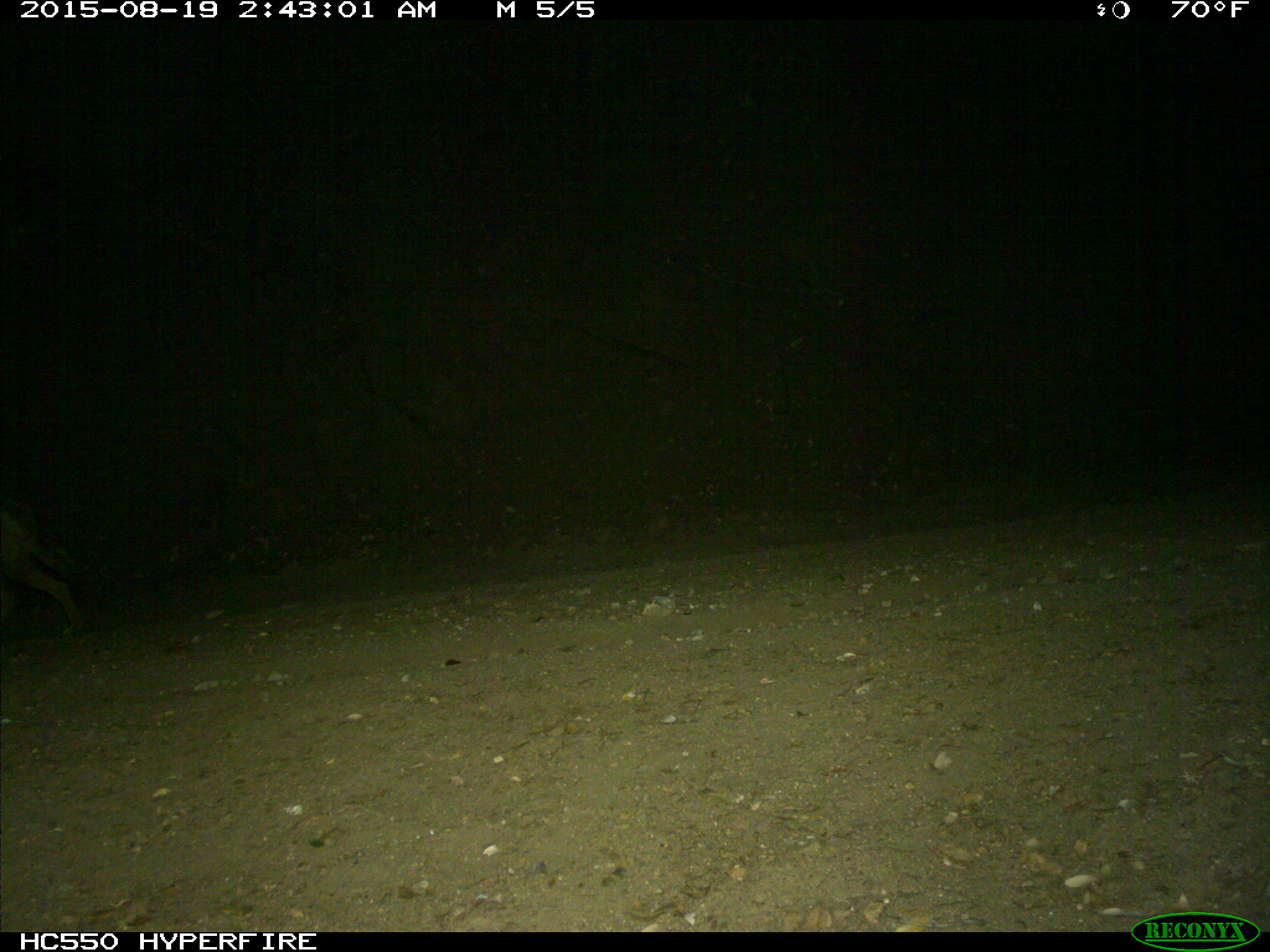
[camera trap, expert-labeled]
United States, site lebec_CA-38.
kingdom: Animalia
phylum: Chordata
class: Mammalia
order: Carnivora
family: Canidae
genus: Canis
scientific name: Canis latrans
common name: coyote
Canis latrans (coyote).